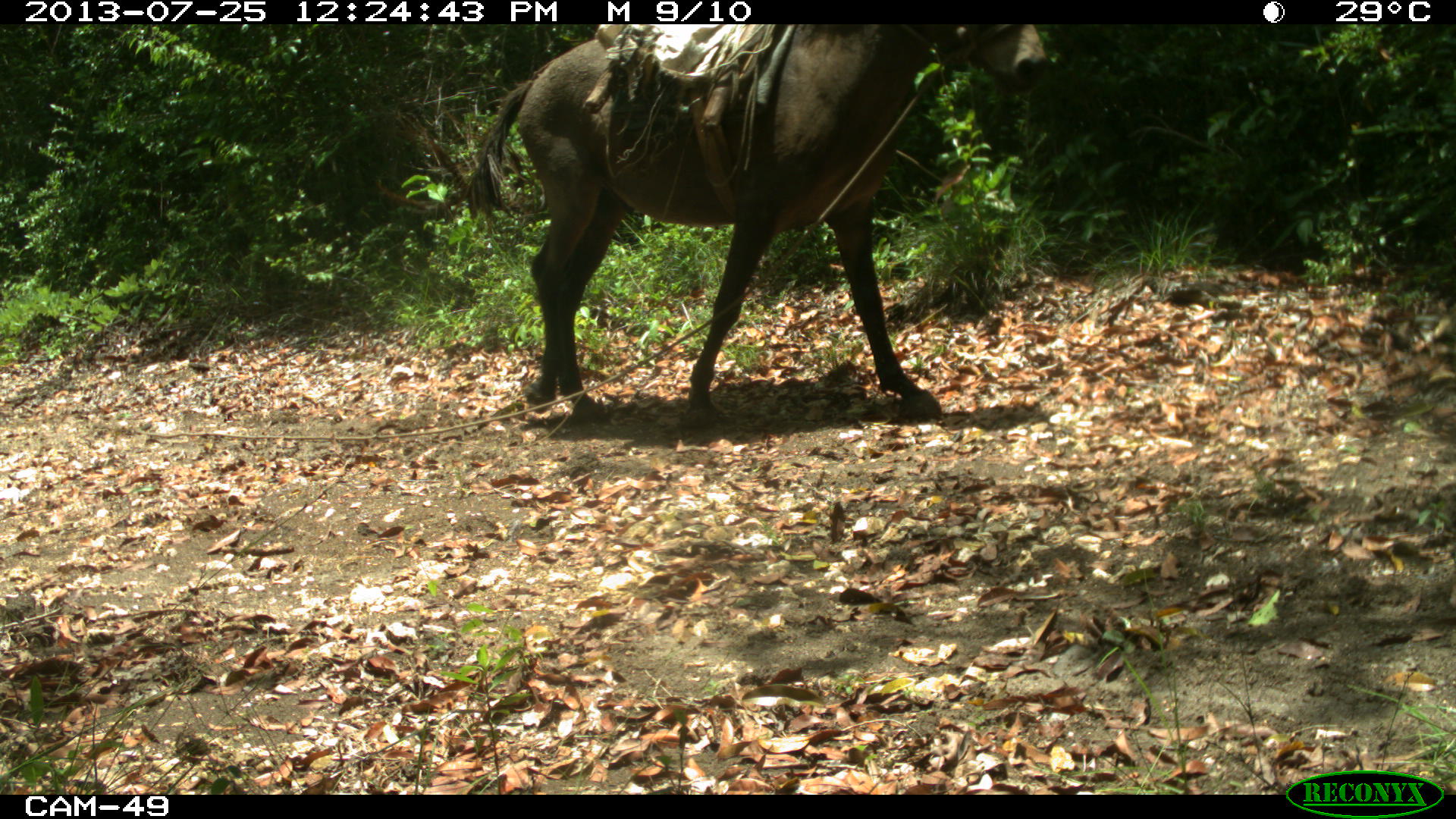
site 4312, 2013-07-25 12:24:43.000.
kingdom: Animalia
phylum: Chordata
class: Mammalia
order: Perissodactyla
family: Equidae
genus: Equus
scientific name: Equus ferus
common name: wild horse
Equus ferus (wild horse), count 2.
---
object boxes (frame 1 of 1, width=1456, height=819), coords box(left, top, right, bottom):
equus ferus: box(463, 22, 1052, 428)